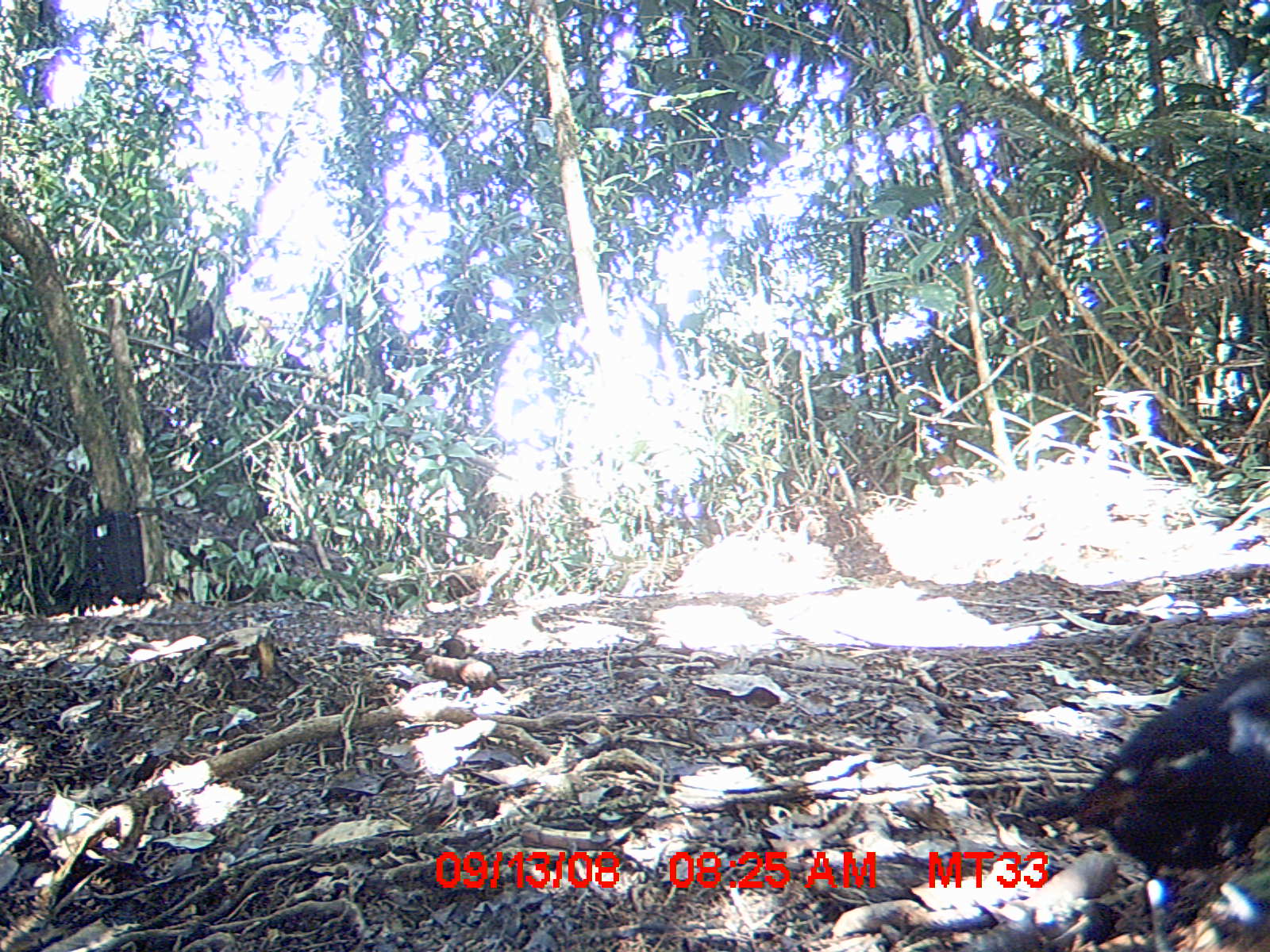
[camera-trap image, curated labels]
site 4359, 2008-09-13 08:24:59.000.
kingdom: Animalia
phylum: Chordata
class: Aves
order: Coraciiformes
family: Brachypteraciidae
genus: Brachypteracias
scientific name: Brachypteracias squamiger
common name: scaly ground-roller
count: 1